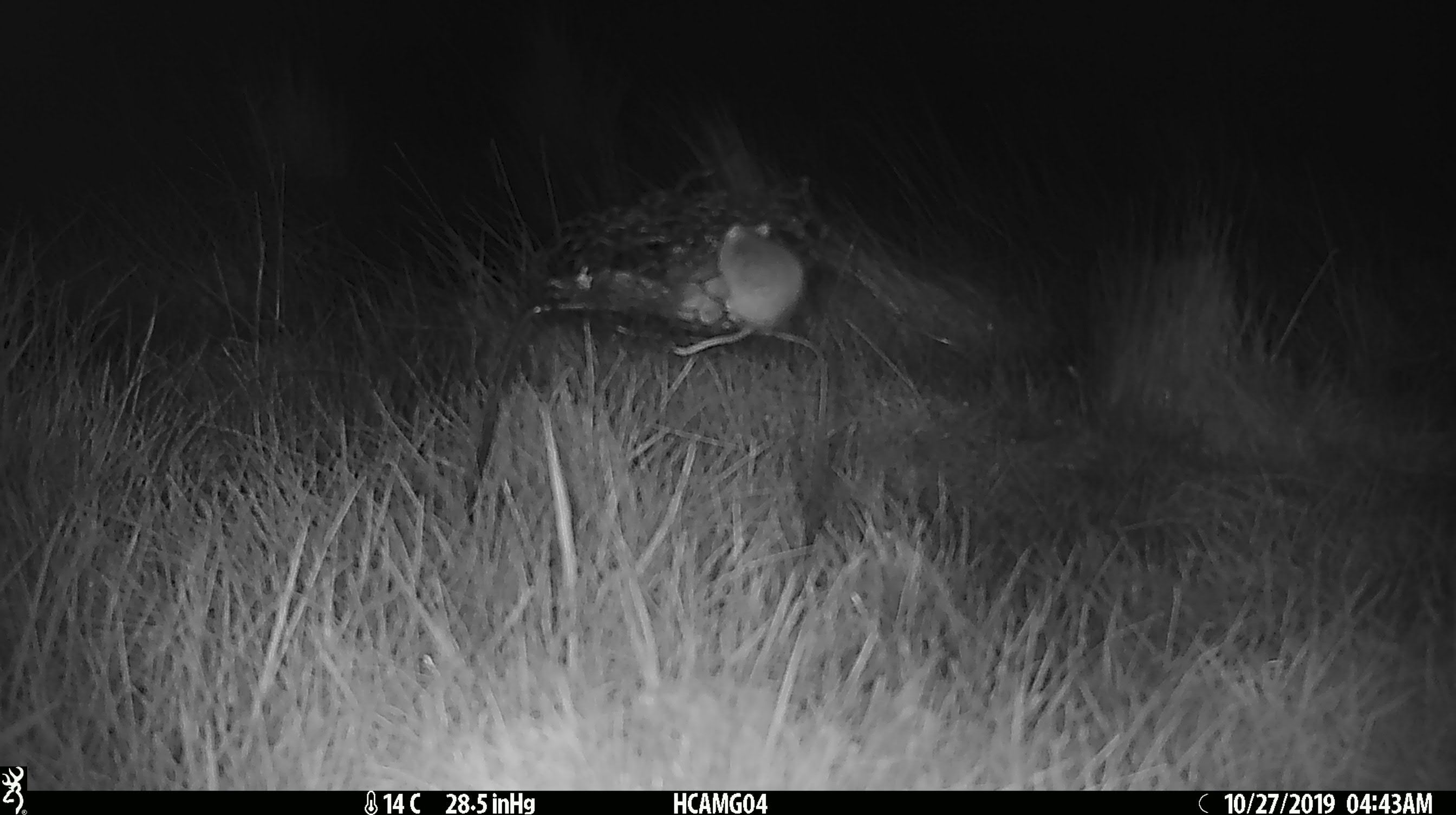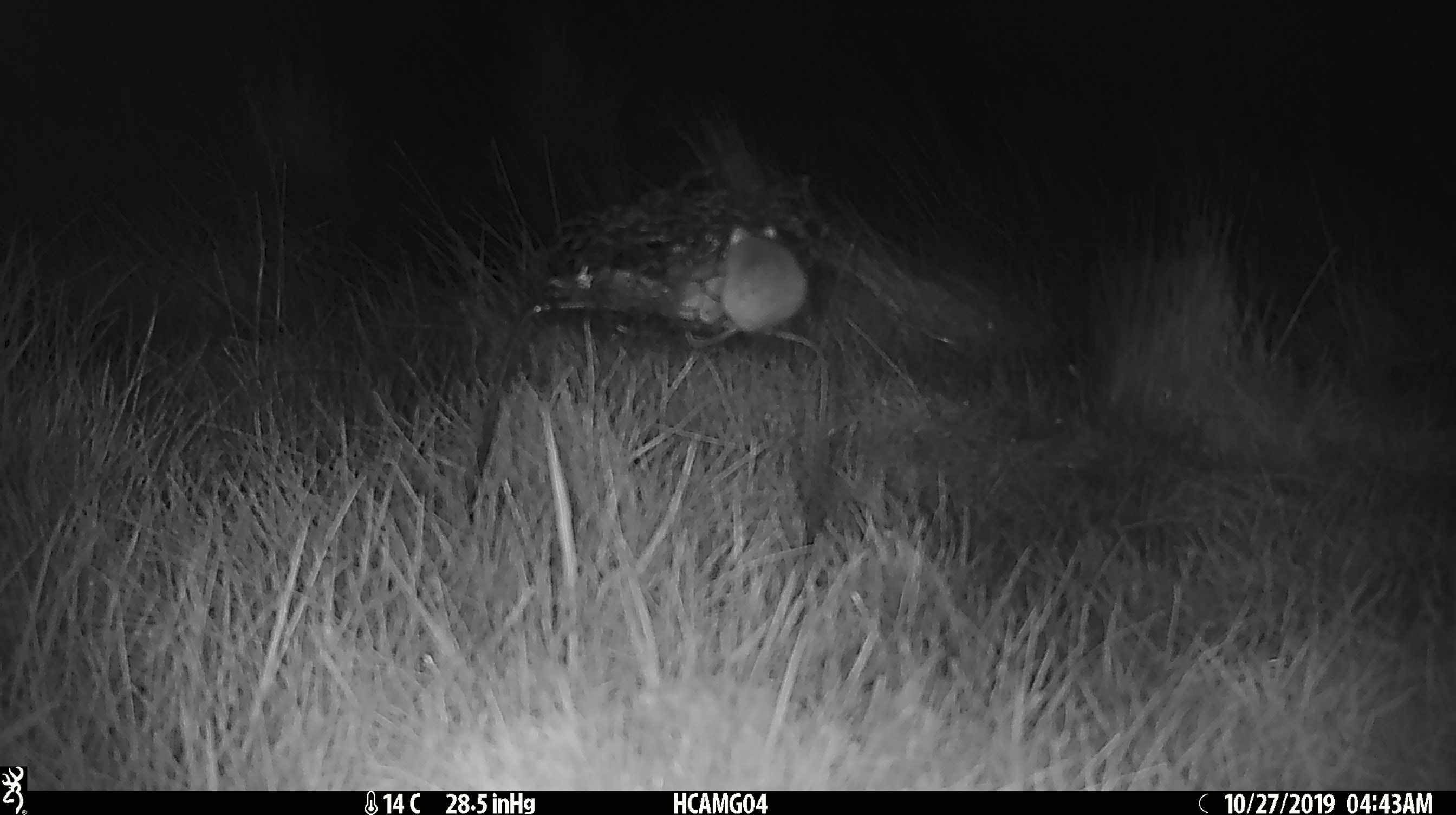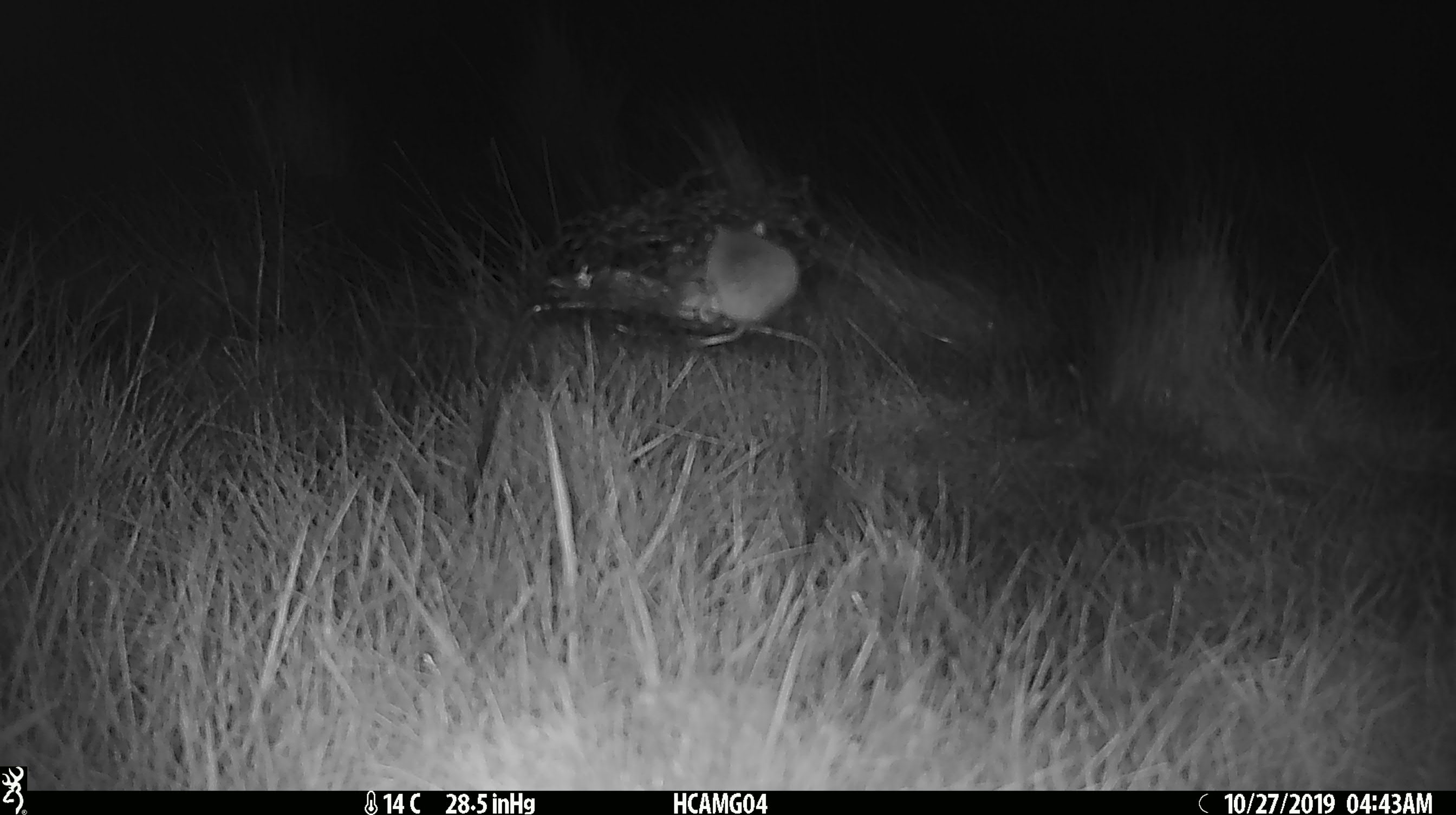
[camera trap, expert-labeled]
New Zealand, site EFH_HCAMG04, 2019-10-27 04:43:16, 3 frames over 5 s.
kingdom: Animalia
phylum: Chordata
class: Mammalia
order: Rodentia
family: Muridae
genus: Mus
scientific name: Mus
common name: mouse